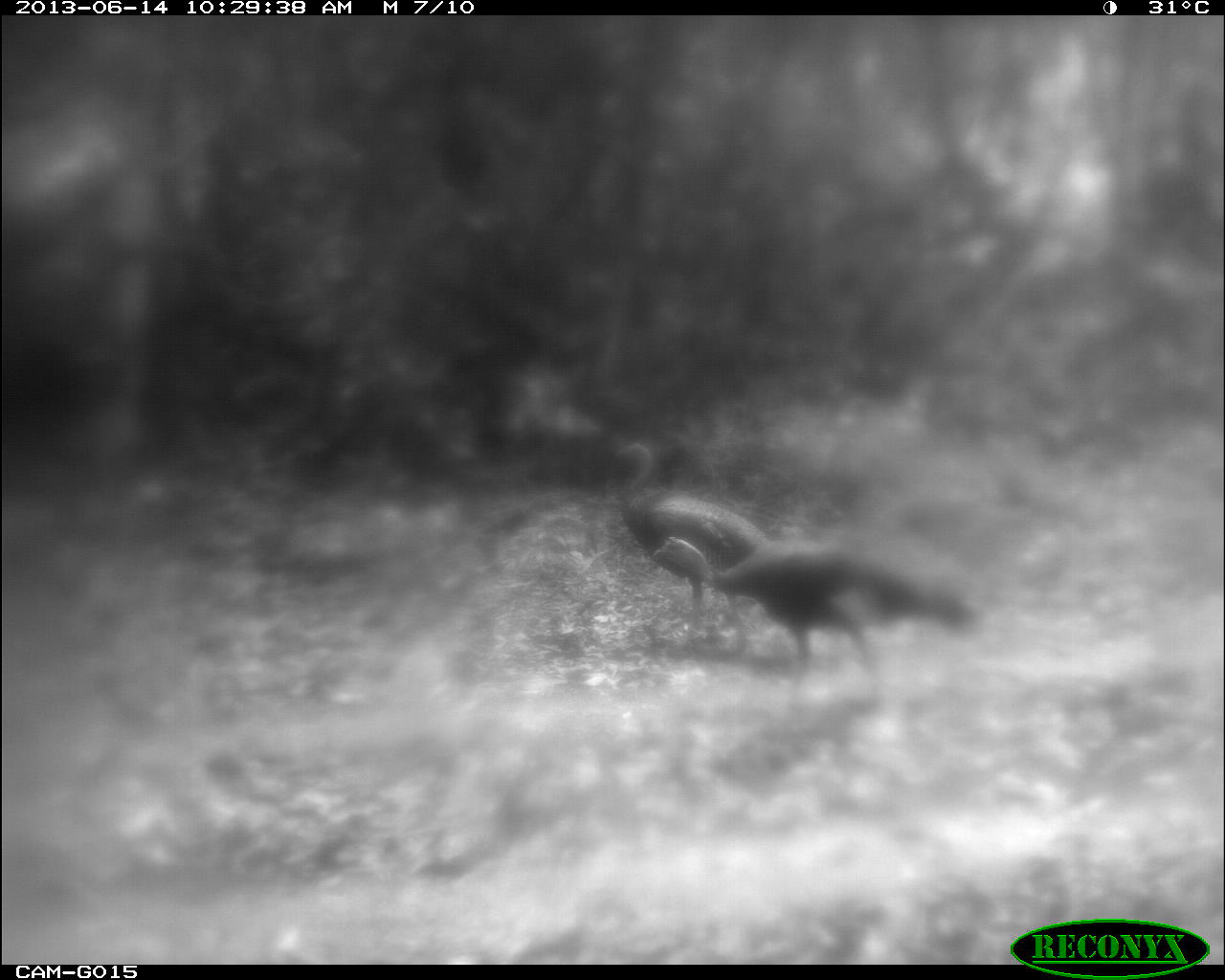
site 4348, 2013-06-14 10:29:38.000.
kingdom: Animalia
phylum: Chordata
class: Aves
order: Galliformes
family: Phasianidae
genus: Meleagris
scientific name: Meleagris ocellata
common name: ocellated turkey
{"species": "Meleagris ocellata (ocellated turkey)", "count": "2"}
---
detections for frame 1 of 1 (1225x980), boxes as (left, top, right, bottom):
meleagris ocellata: (647, 534, 982, 669); (611, 442, 766, 631)